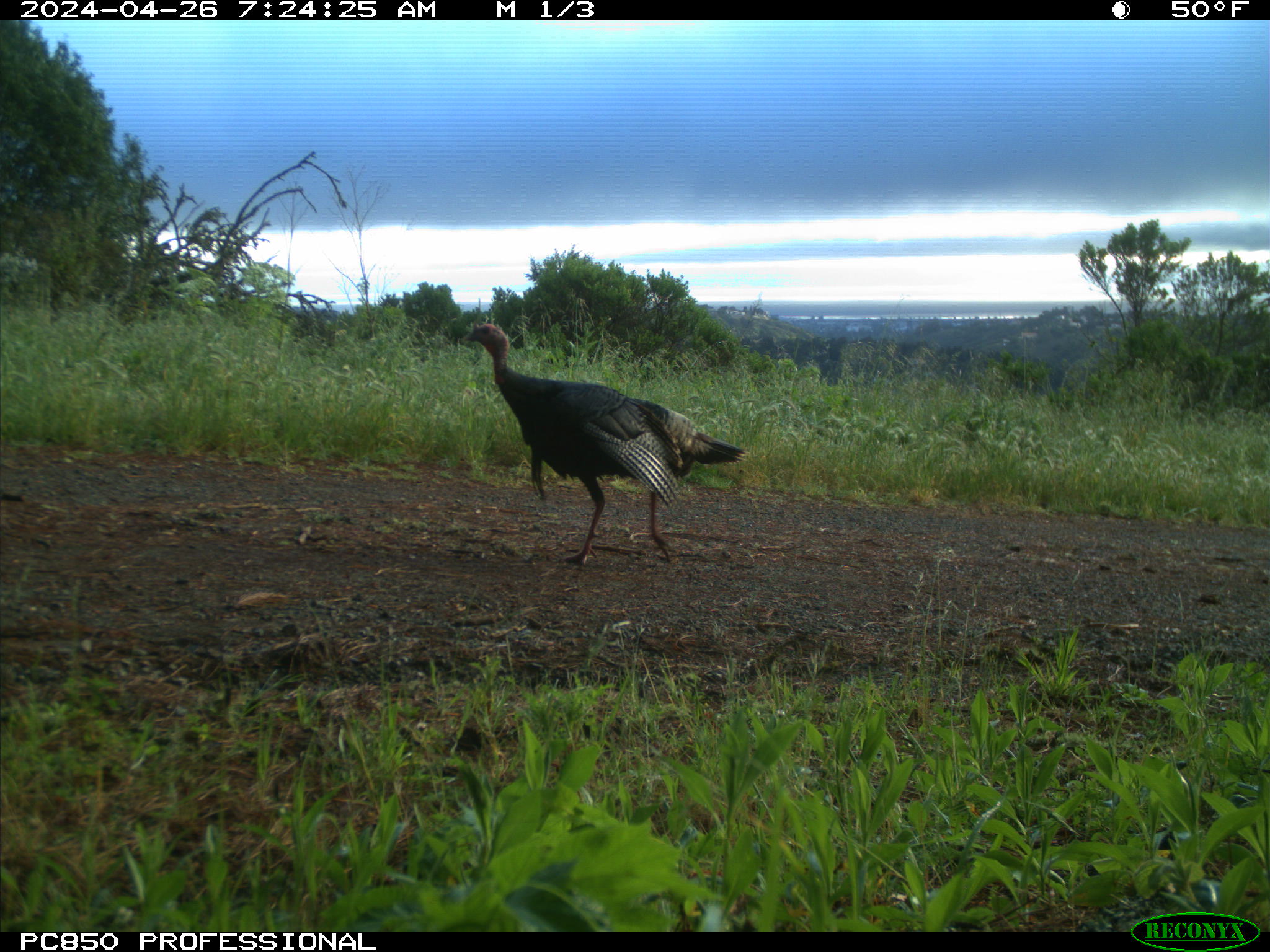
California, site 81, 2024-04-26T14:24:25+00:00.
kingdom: Animalia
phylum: Chordata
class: Aves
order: Galliformes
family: Phasianidae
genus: Meleagris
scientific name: Meleagris gallopavo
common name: turkey